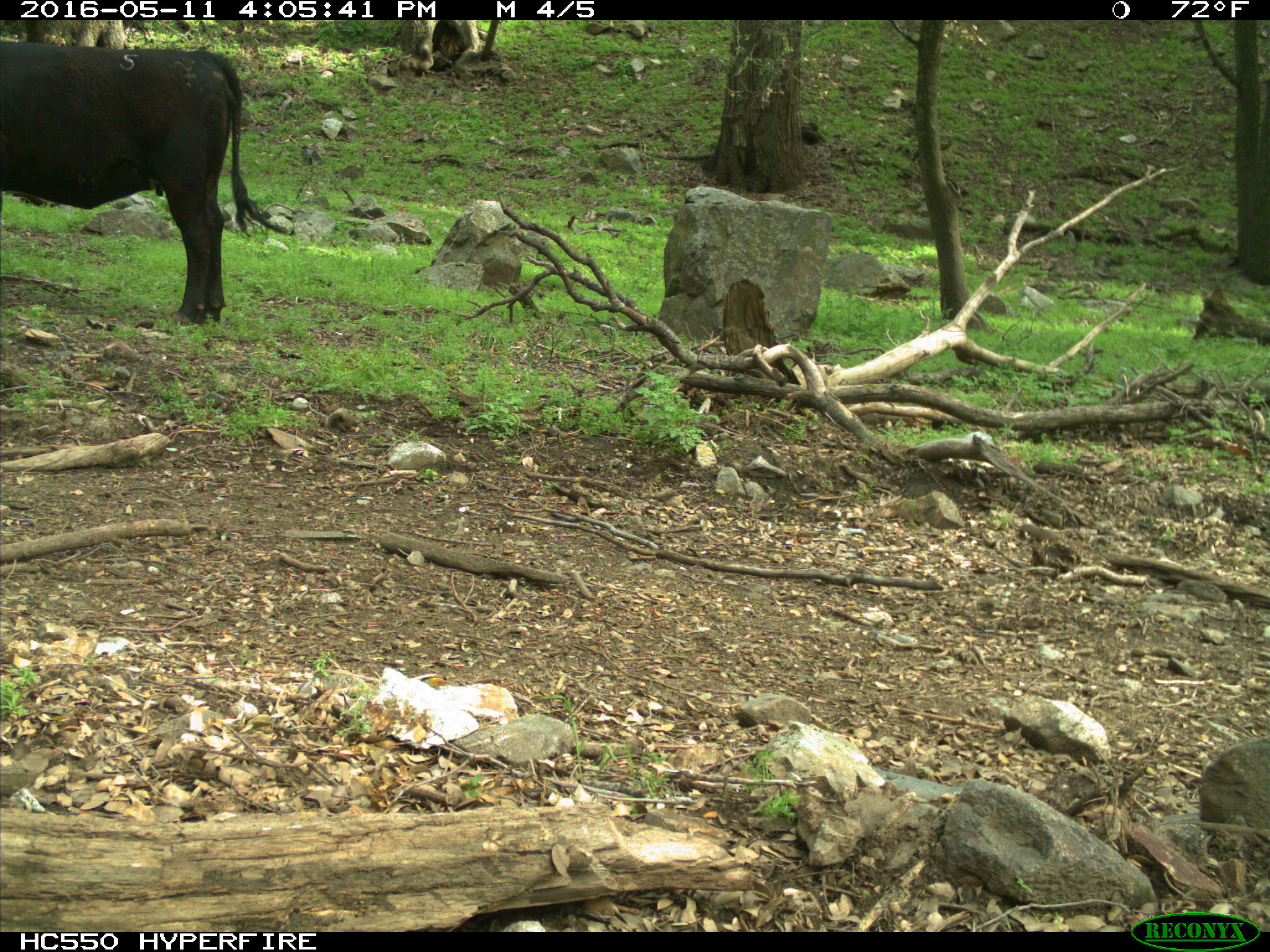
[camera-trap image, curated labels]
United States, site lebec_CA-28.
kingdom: Animalia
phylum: Chordata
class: Mammalia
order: Artiodactyla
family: Bovidae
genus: Bos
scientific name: Bos taurus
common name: domestic cow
Bos taurus (domestic cow).